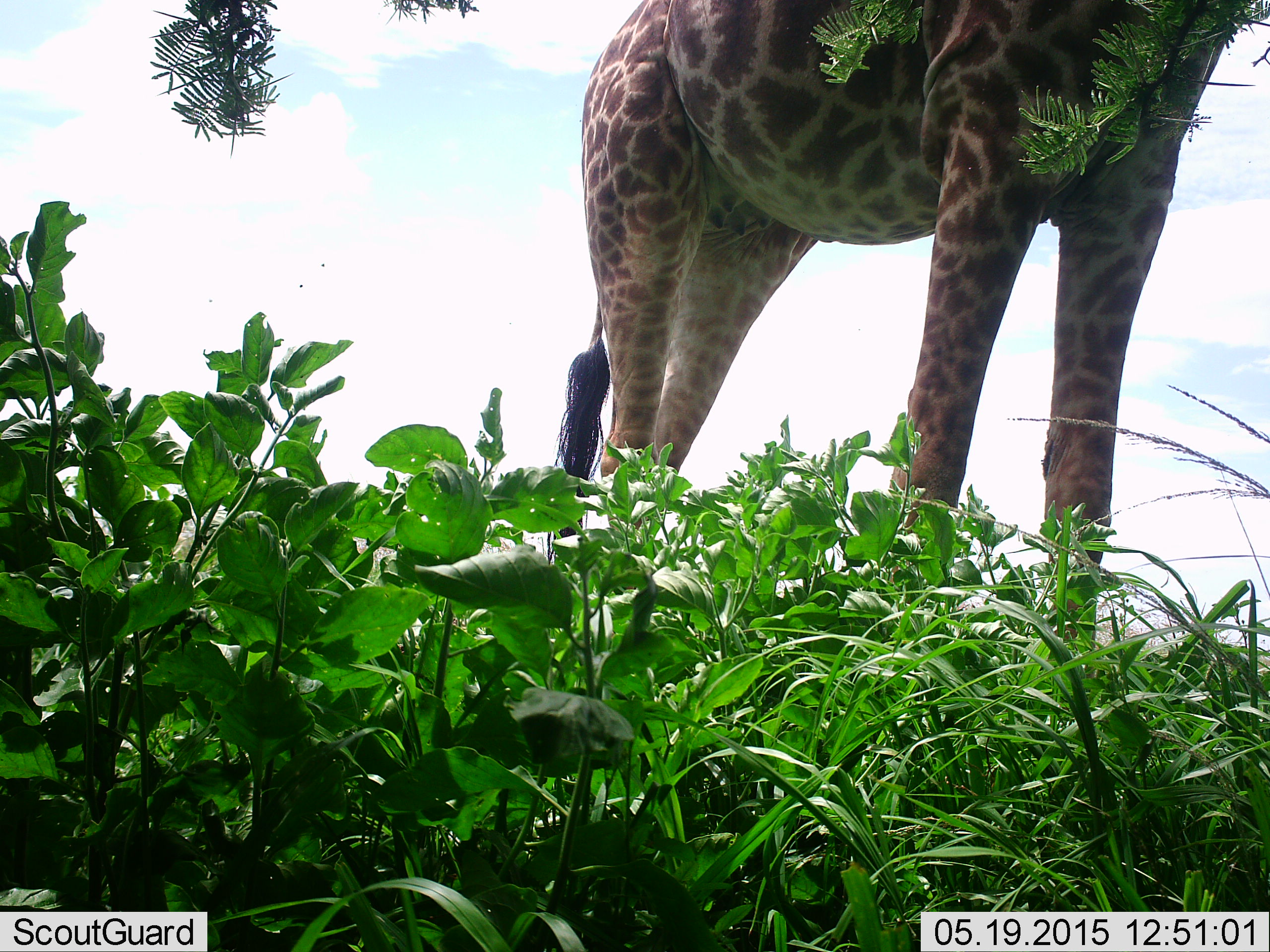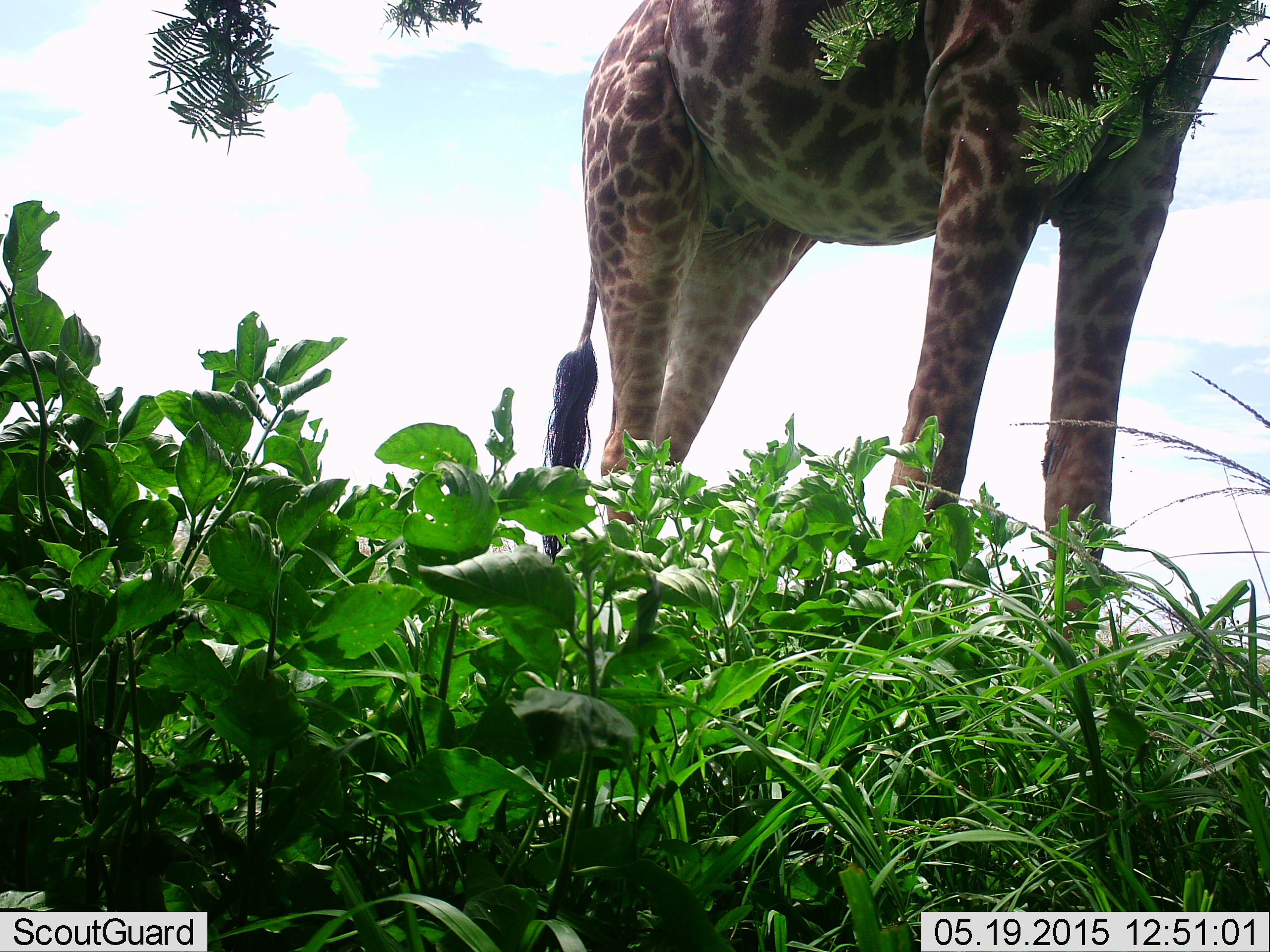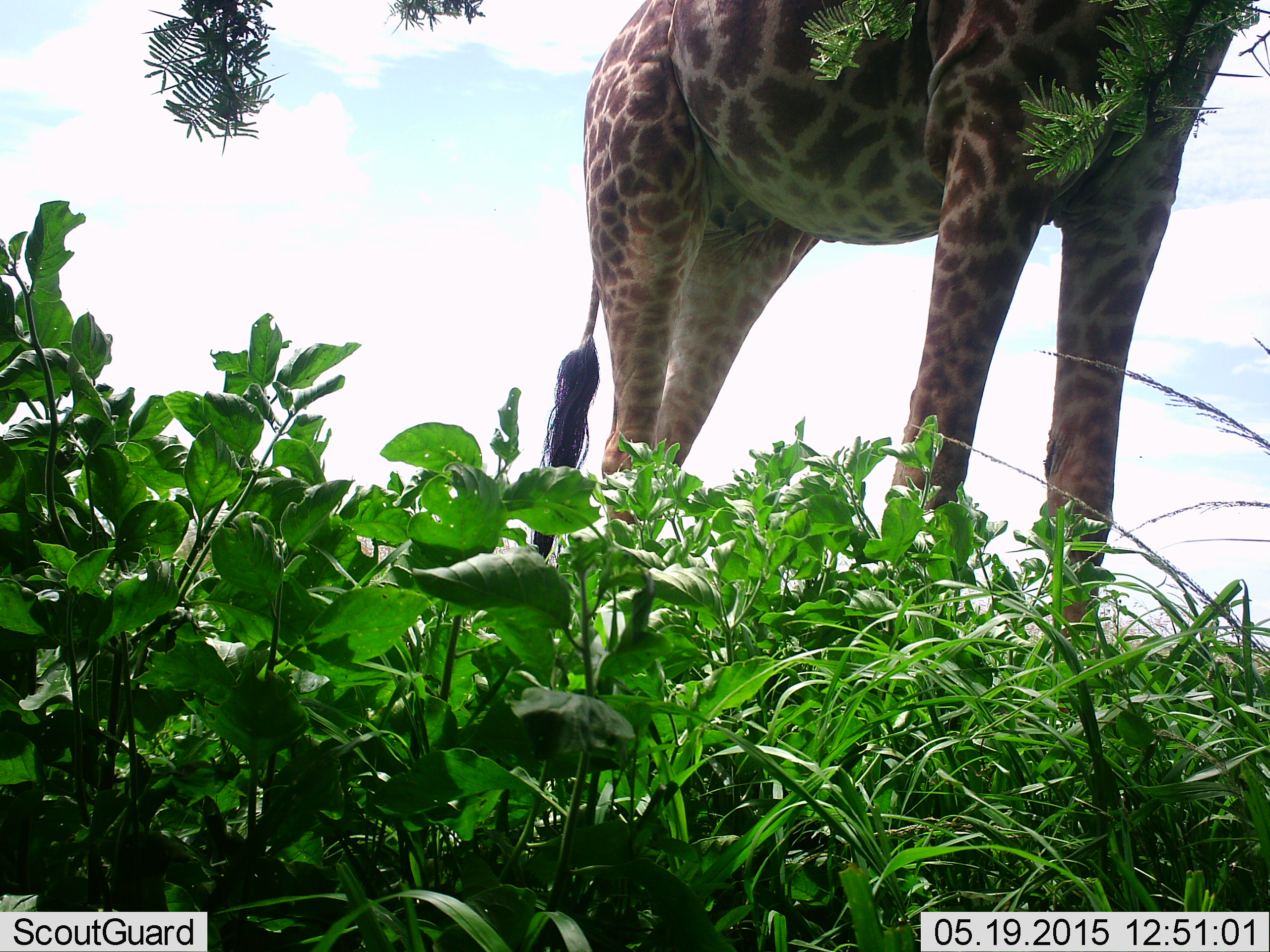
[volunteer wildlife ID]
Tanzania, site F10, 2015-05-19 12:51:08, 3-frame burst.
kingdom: Animalia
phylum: Chordata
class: Mammalia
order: Artiodactyla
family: Giraffidae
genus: Giraffa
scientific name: Giraffa camelopardalis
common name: giraffe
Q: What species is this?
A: Giraffe (Giraffa camelopardalis).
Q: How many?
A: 1.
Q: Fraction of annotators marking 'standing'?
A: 82%.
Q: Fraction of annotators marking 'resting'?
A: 0%.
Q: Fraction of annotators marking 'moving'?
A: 0%.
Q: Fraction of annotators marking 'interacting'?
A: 0%.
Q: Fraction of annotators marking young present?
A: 0%.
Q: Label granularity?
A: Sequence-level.